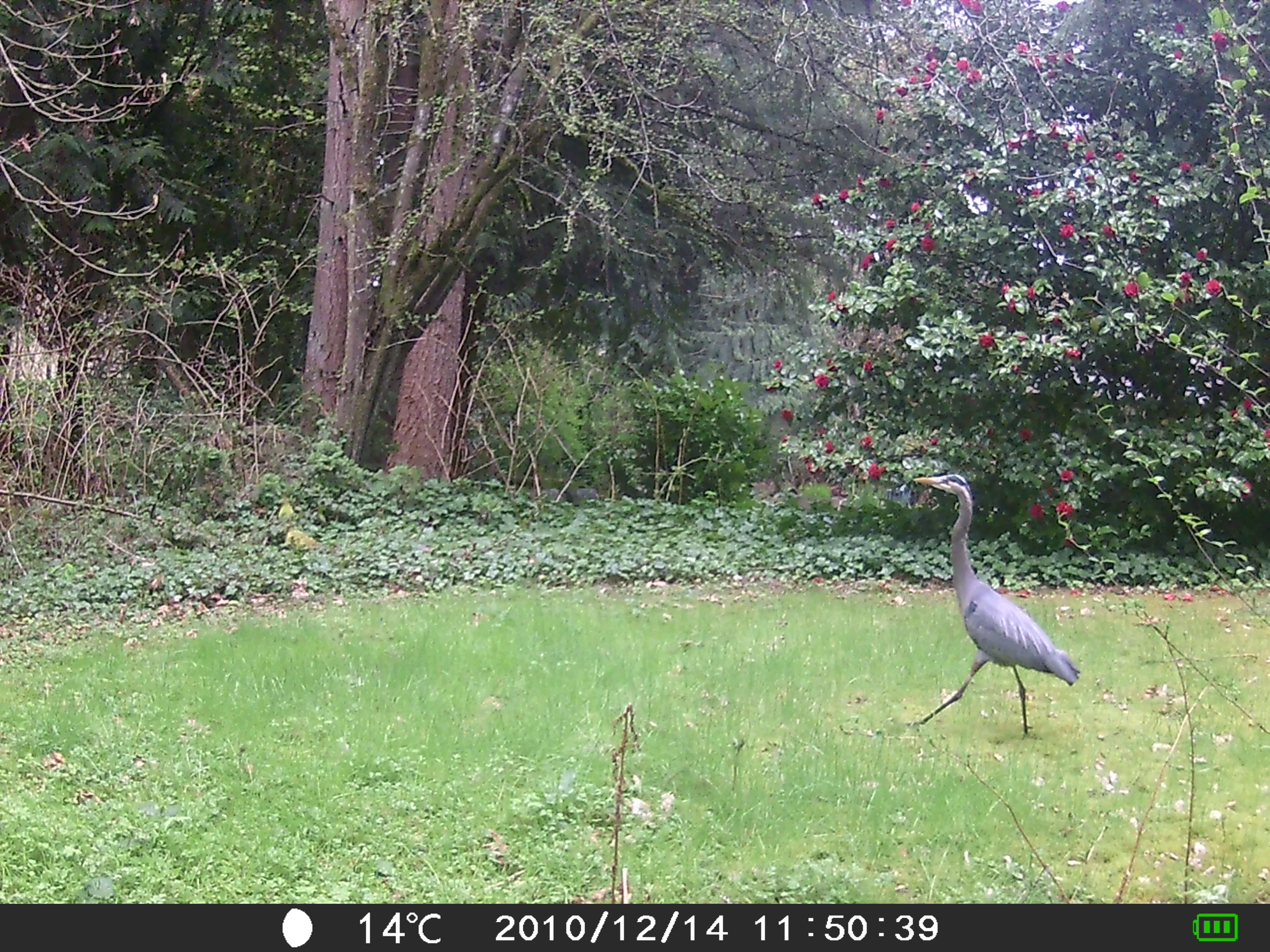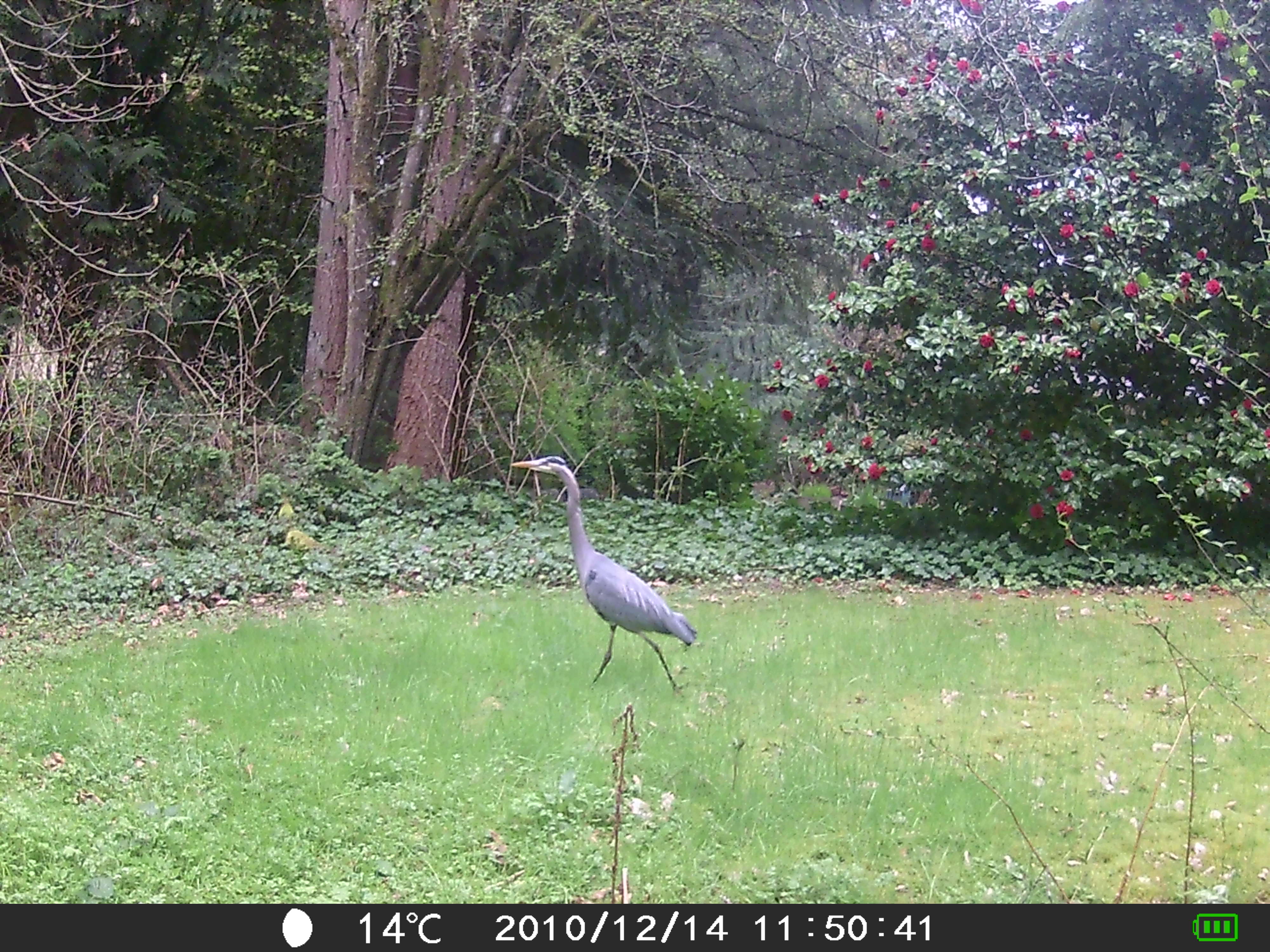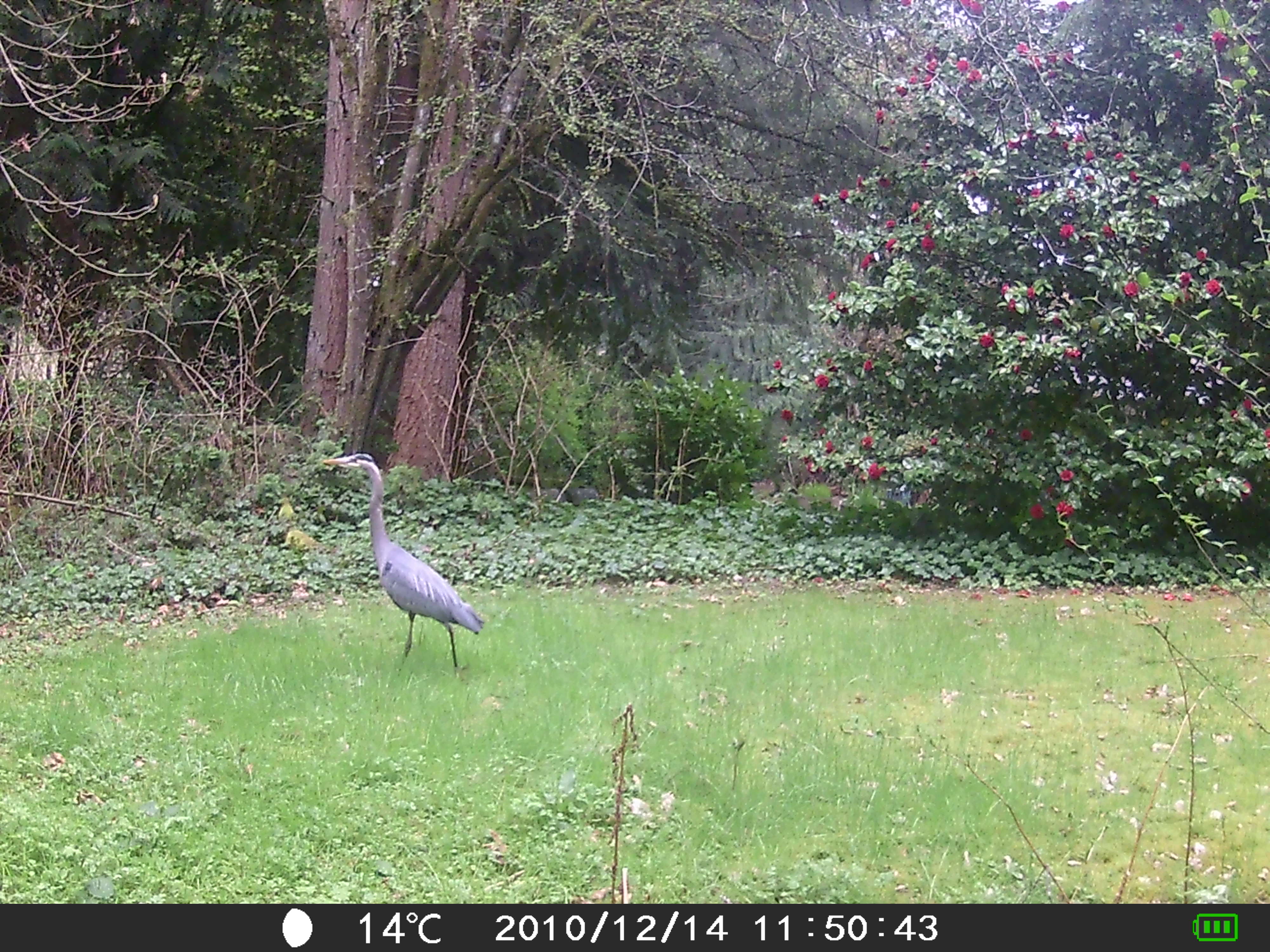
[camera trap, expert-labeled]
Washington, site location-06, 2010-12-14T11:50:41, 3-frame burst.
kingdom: Animalia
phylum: Chordata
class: Aves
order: Pelecaniformes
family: Ardeidae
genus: Ardea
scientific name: Ardea herodias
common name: great blue heron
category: heron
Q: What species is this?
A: Heron (great blue heron) (Ardea herodias).